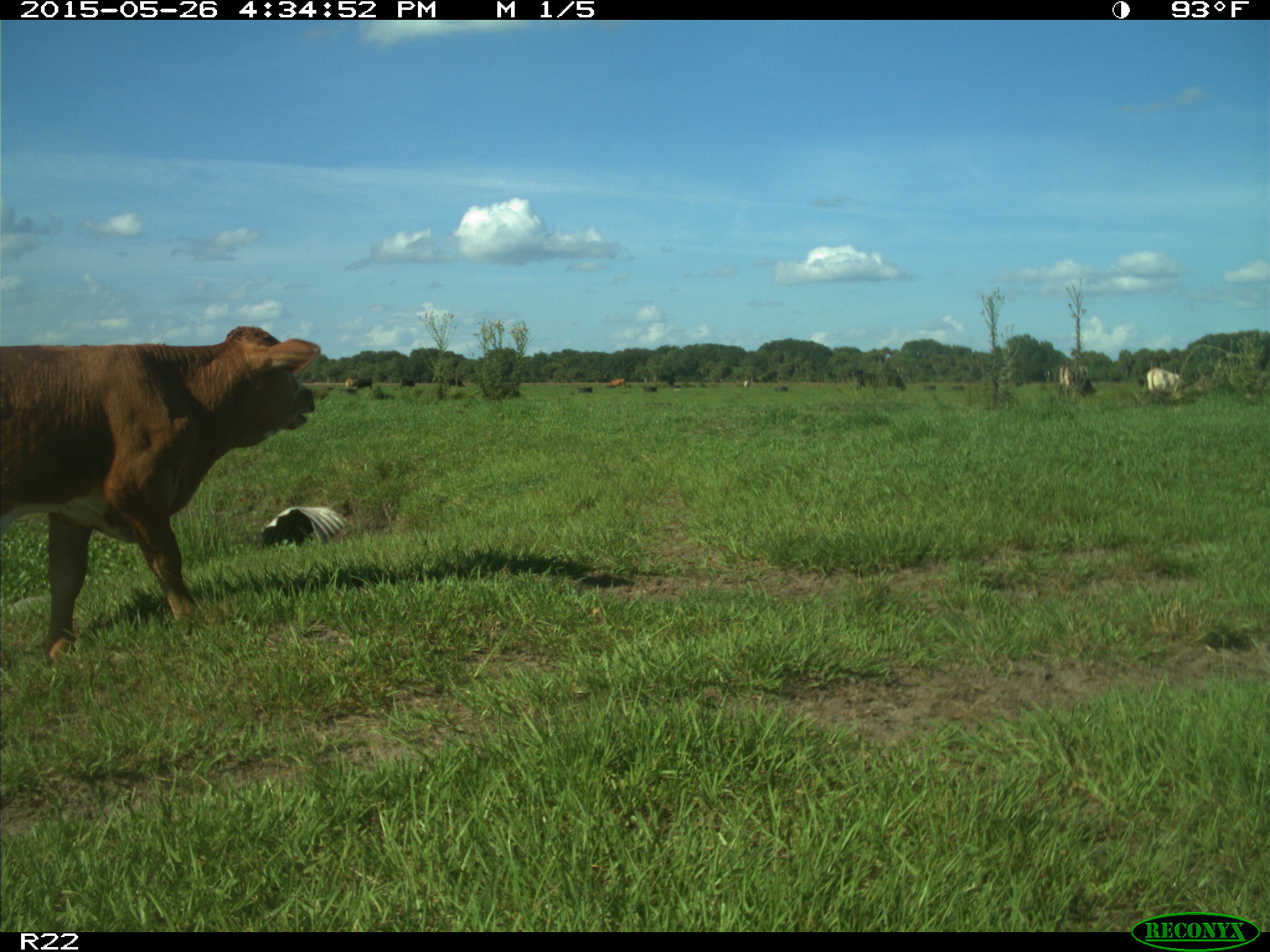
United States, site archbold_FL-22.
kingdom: Animalia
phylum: Chordata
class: Mammalia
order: Artiodactyla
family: Bovidae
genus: Bos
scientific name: Bos taurus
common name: domestic cow